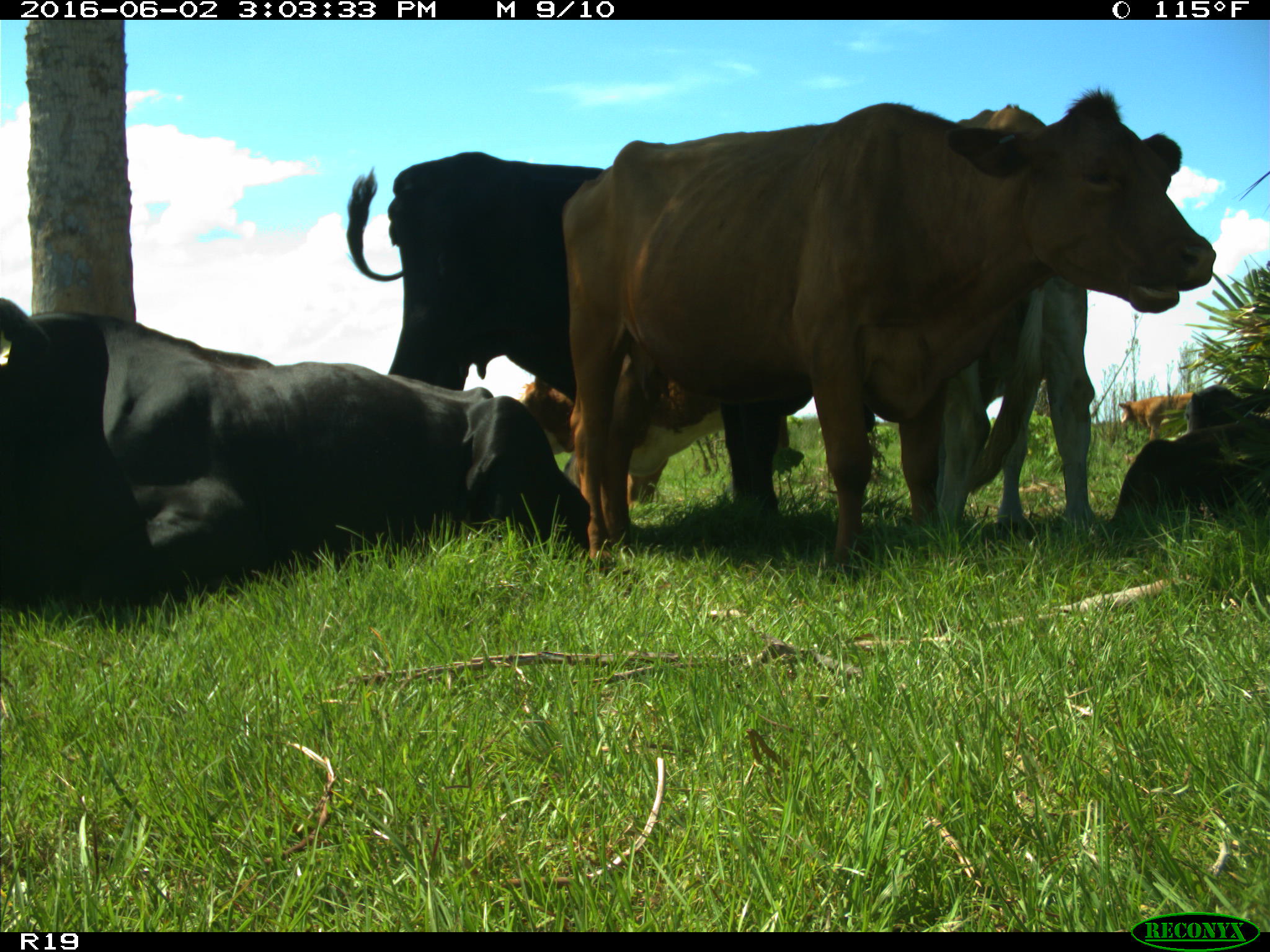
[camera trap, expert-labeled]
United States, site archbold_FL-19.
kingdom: Animalia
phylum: Chordata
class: Mammalia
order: Artiodactyla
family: Bovidae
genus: Bos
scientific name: Bos taurus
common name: domestic cow